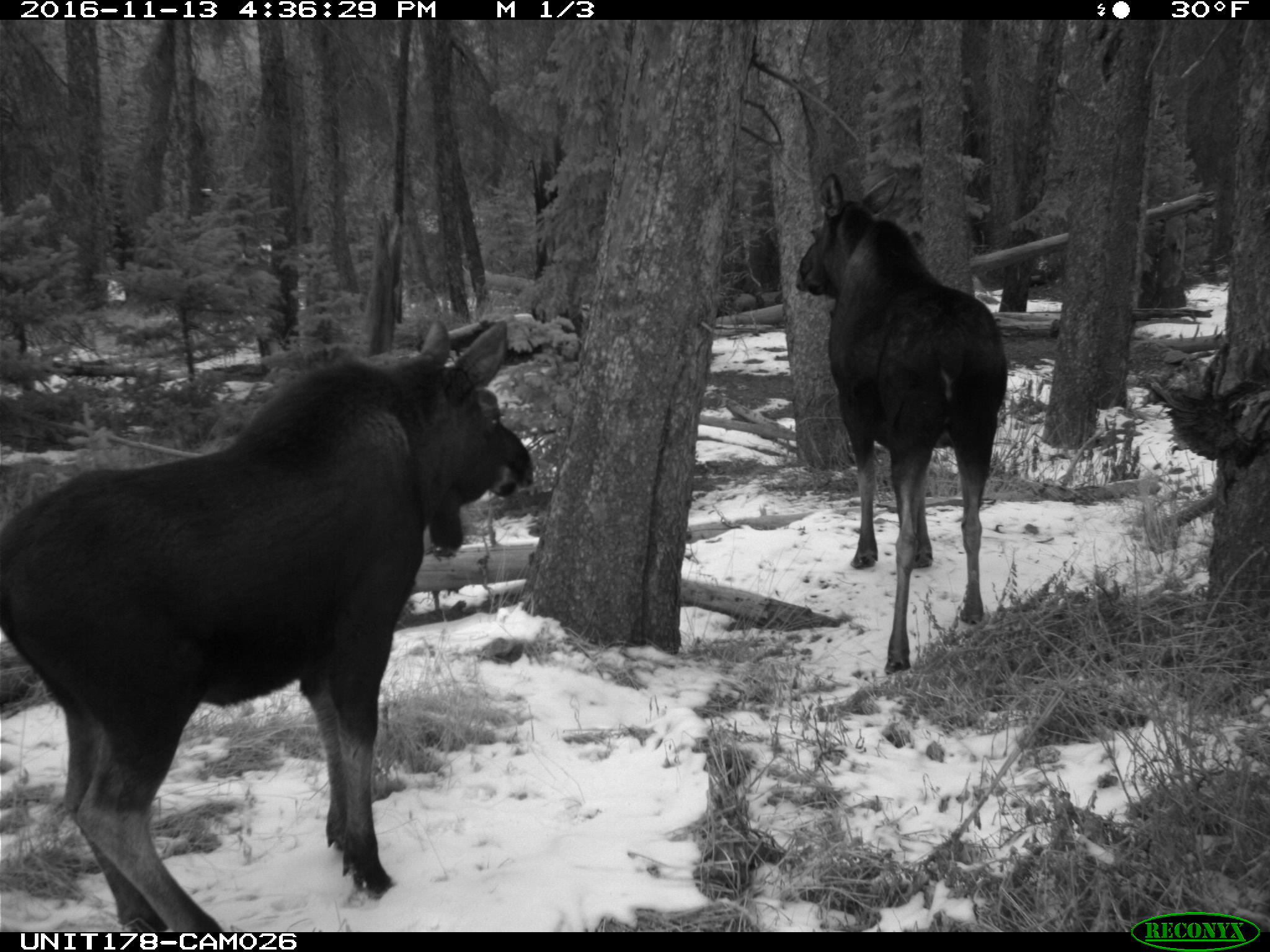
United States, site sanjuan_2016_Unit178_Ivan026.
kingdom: Animalia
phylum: Chordata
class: Mammalia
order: Artiodactyla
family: Cervidae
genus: Alces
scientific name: Alces alces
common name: moose